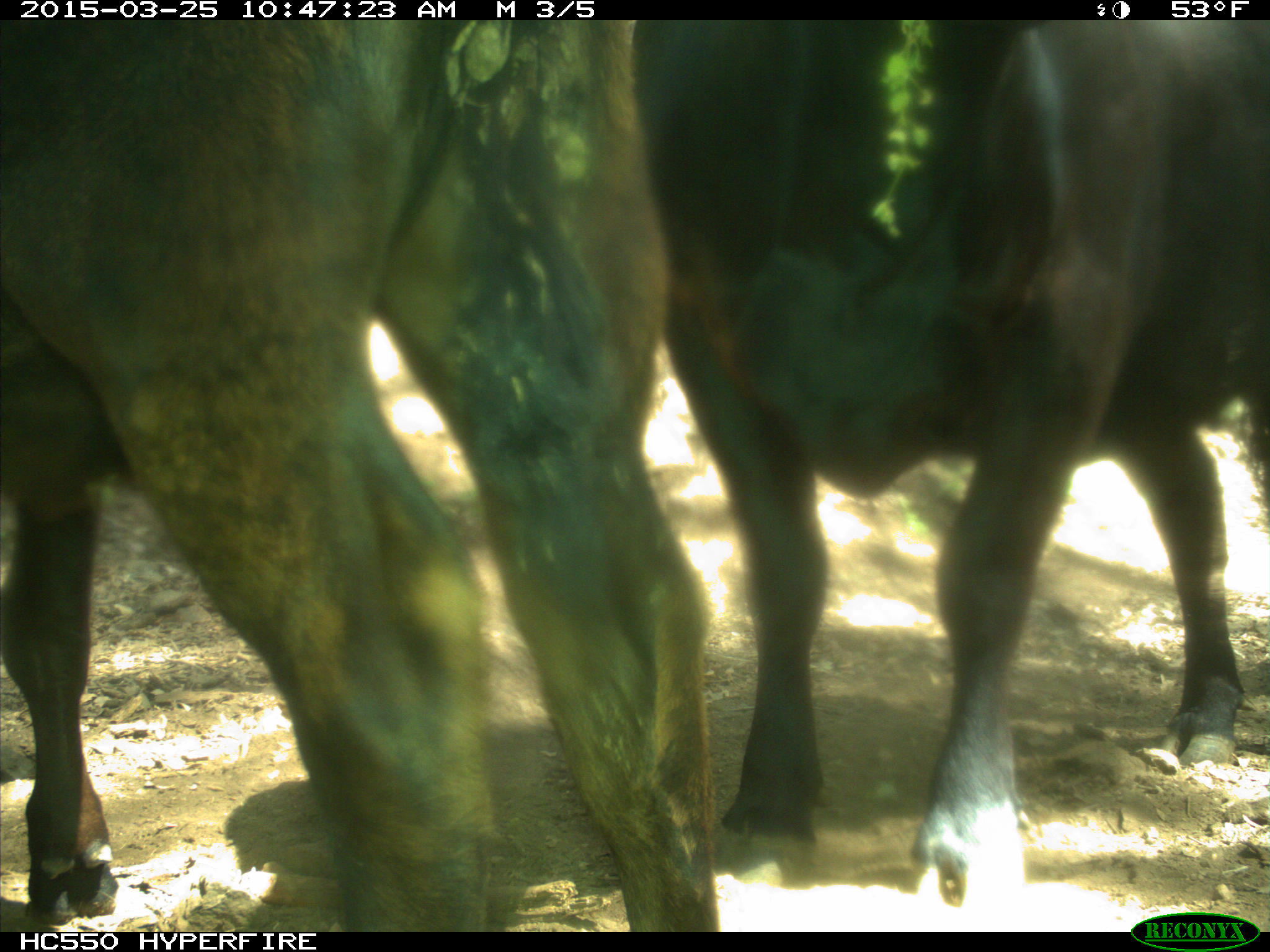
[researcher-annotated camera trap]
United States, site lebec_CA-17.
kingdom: Animalia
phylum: Chordata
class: Mammalia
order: Artiodactyla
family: Bovidae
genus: Bos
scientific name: Bos taurus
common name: domestic cow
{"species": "Bos taurus (domestic cow)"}